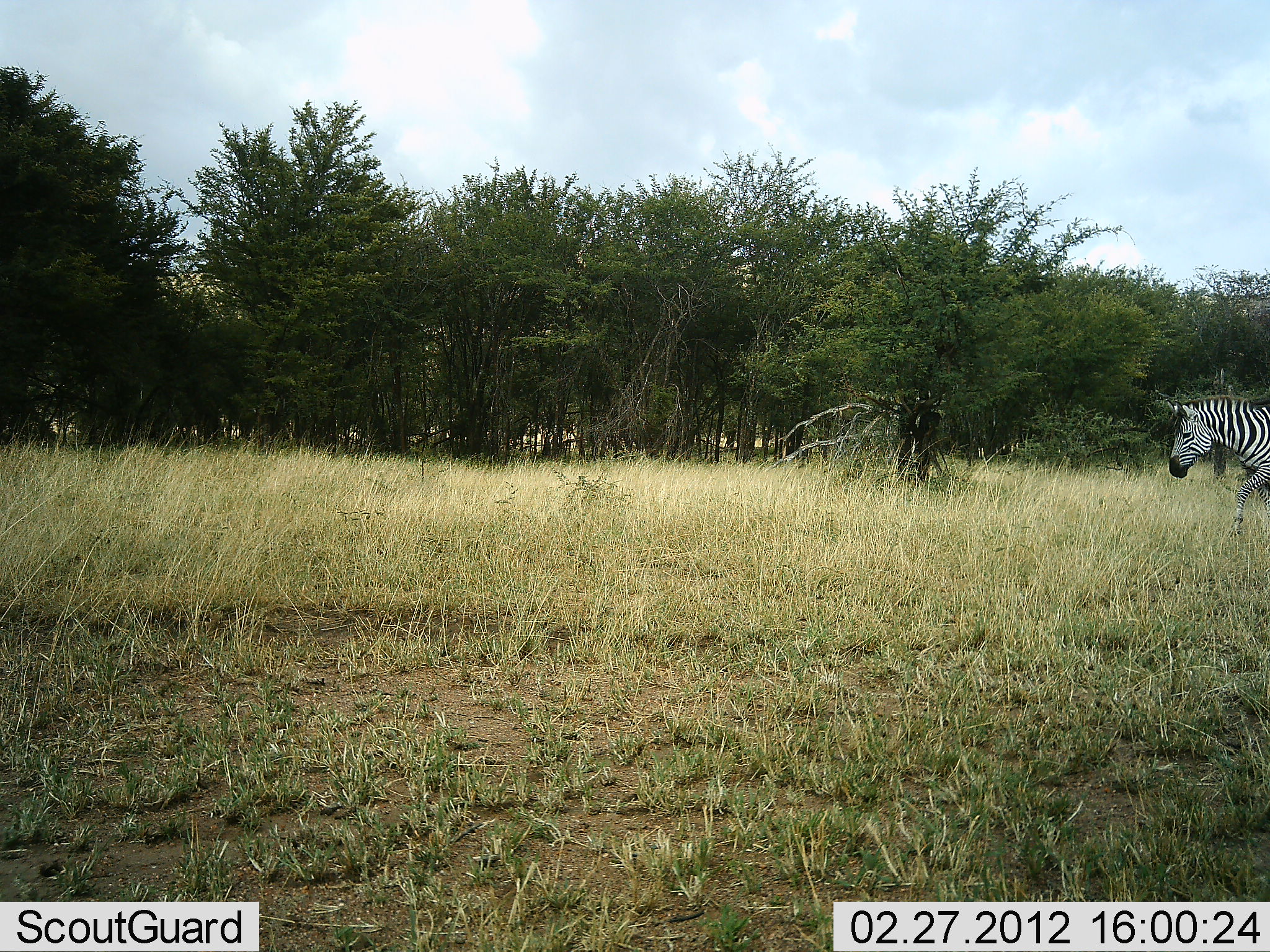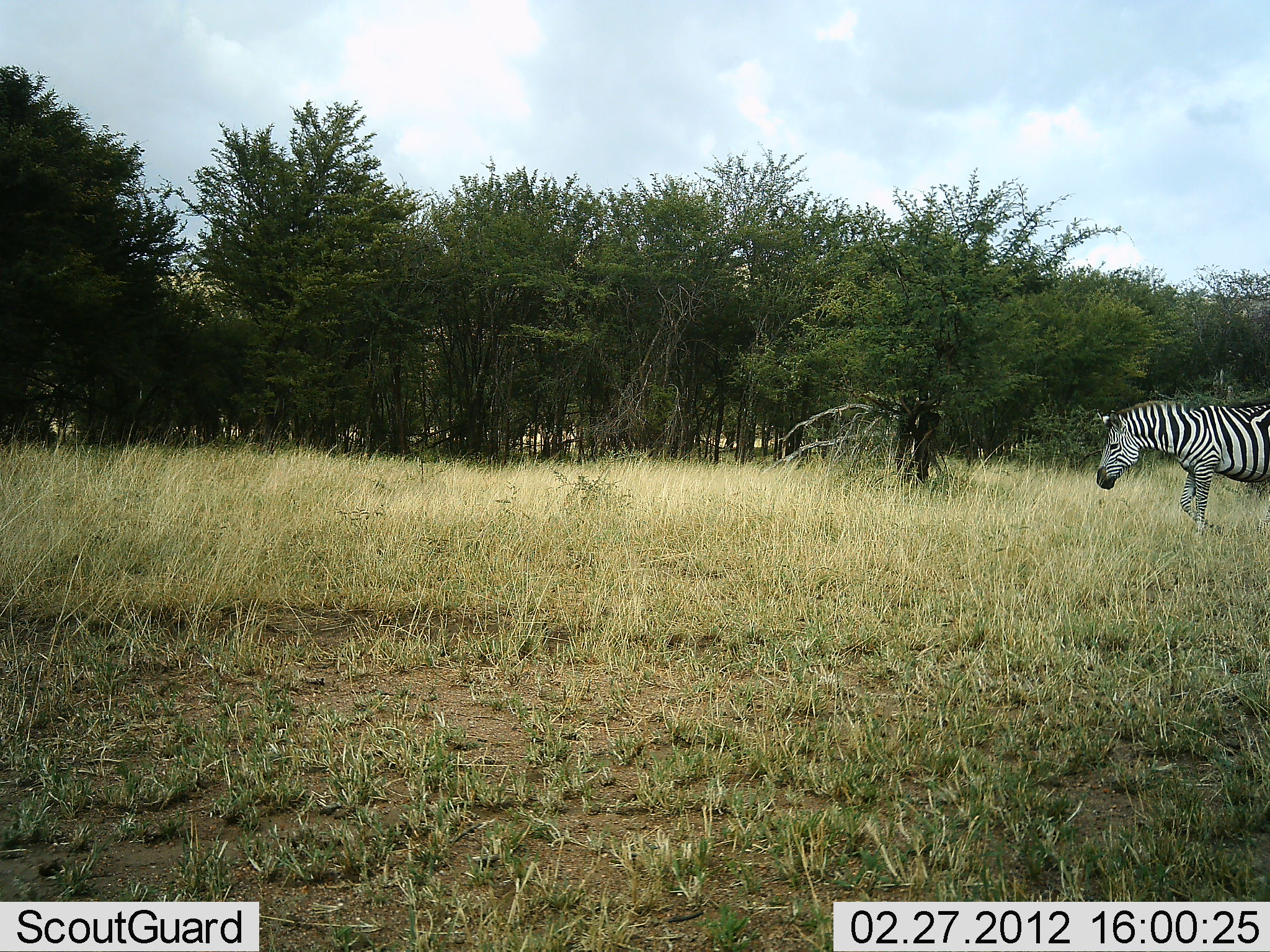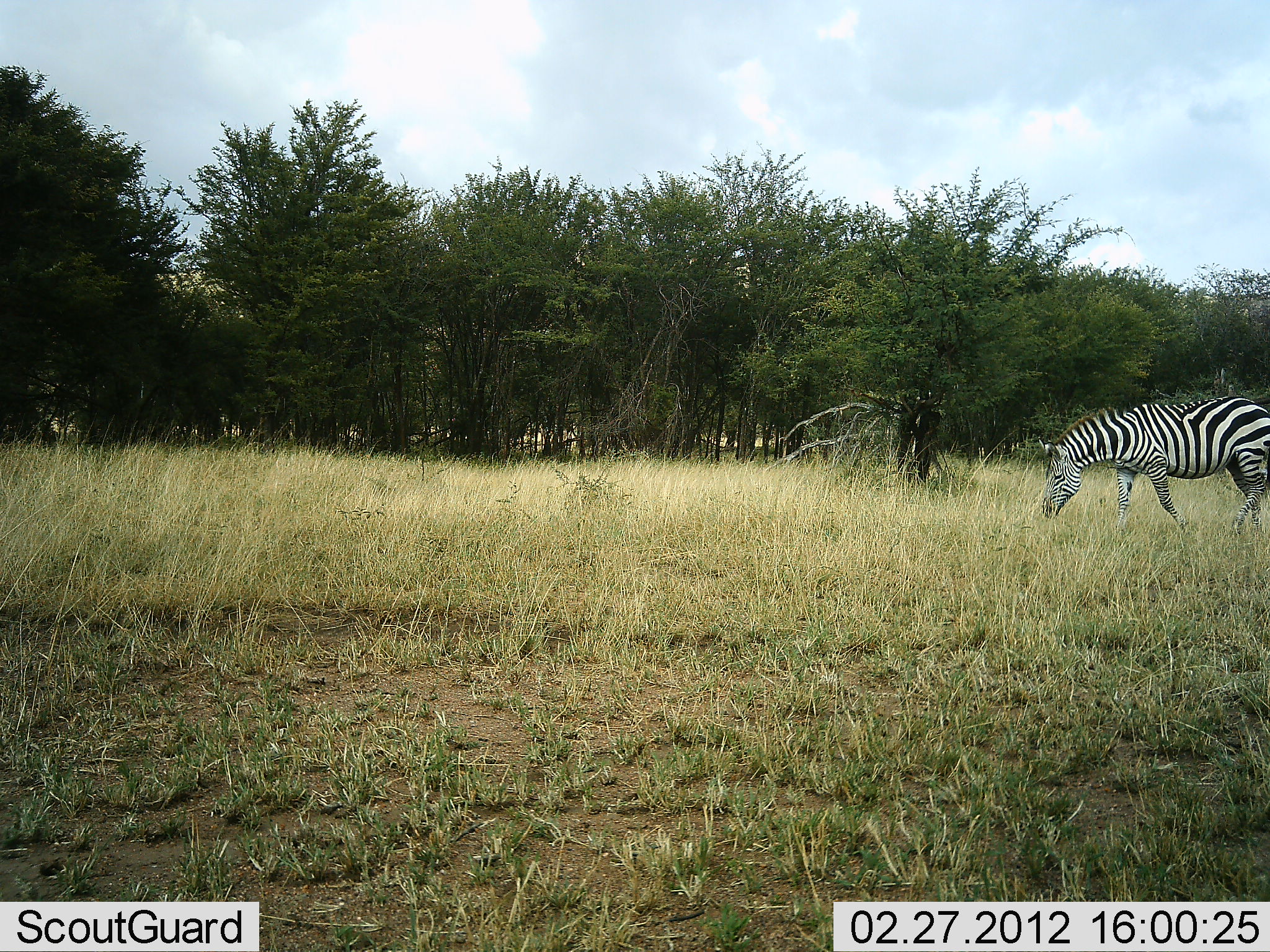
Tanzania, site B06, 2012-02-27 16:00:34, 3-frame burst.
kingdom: Animalia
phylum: Chordata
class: Mammalia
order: Perissodactyla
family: Equidae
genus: Equus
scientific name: Equus quagga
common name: plains zebra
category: zebra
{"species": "zebra (plains zebra) (Equus quagga)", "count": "1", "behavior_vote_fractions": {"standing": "14%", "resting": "0%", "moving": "95%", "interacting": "0%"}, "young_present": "0%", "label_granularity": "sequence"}